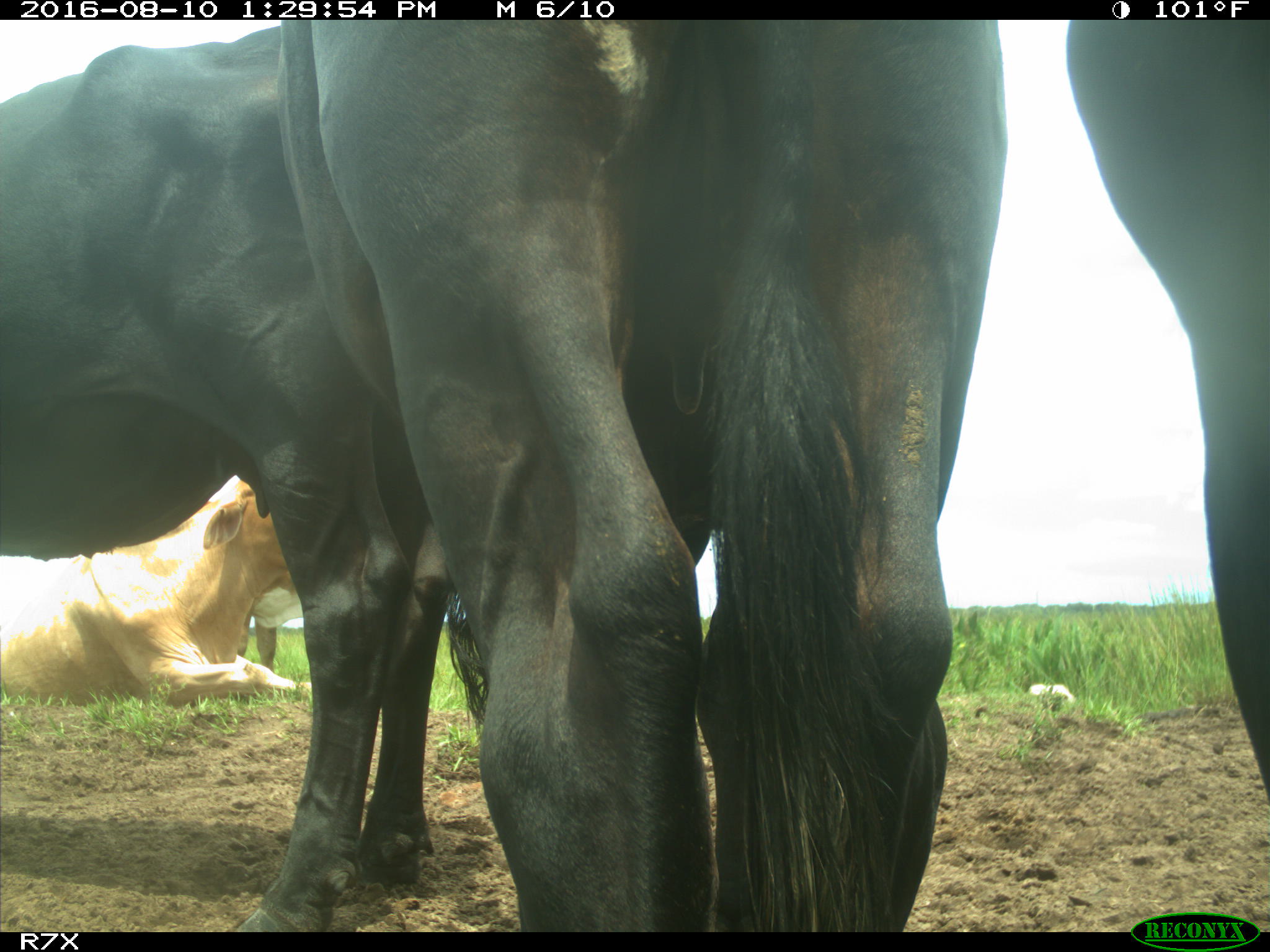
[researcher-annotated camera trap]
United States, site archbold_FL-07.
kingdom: Animalia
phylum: Chordata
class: Mammalia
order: Artiodactyla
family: Bovidae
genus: Bos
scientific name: Bos taurus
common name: domestic cow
Bos taurus (domestic cow).